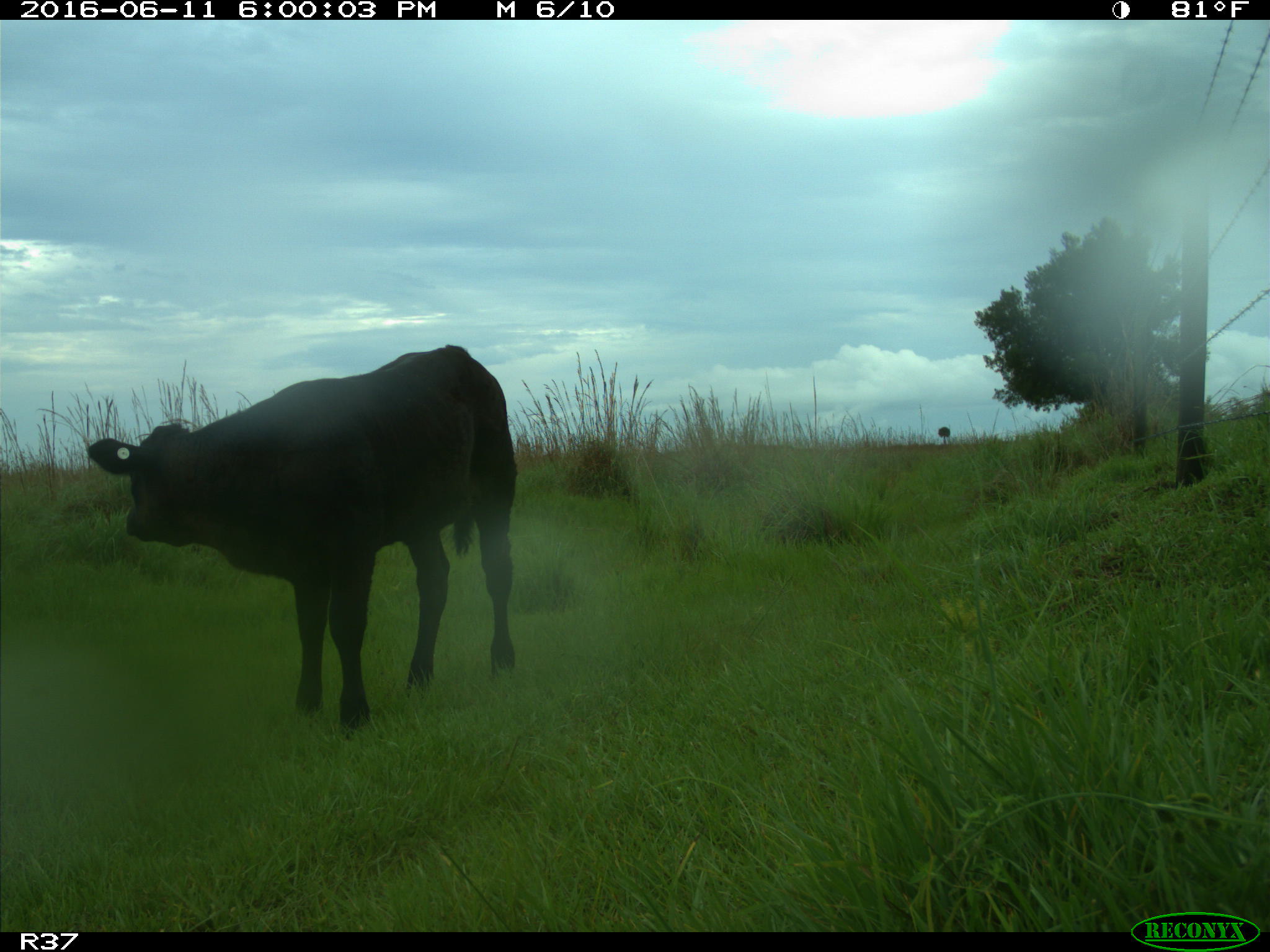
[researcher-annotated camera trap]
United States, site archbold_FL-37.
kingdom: Animalia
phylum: Chordata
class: Mammalia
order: Artiodactyla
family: Bovidae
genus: Bos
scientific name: Bos taurus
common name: domestic cow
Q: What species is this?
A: Bos taurus (domestic cow).